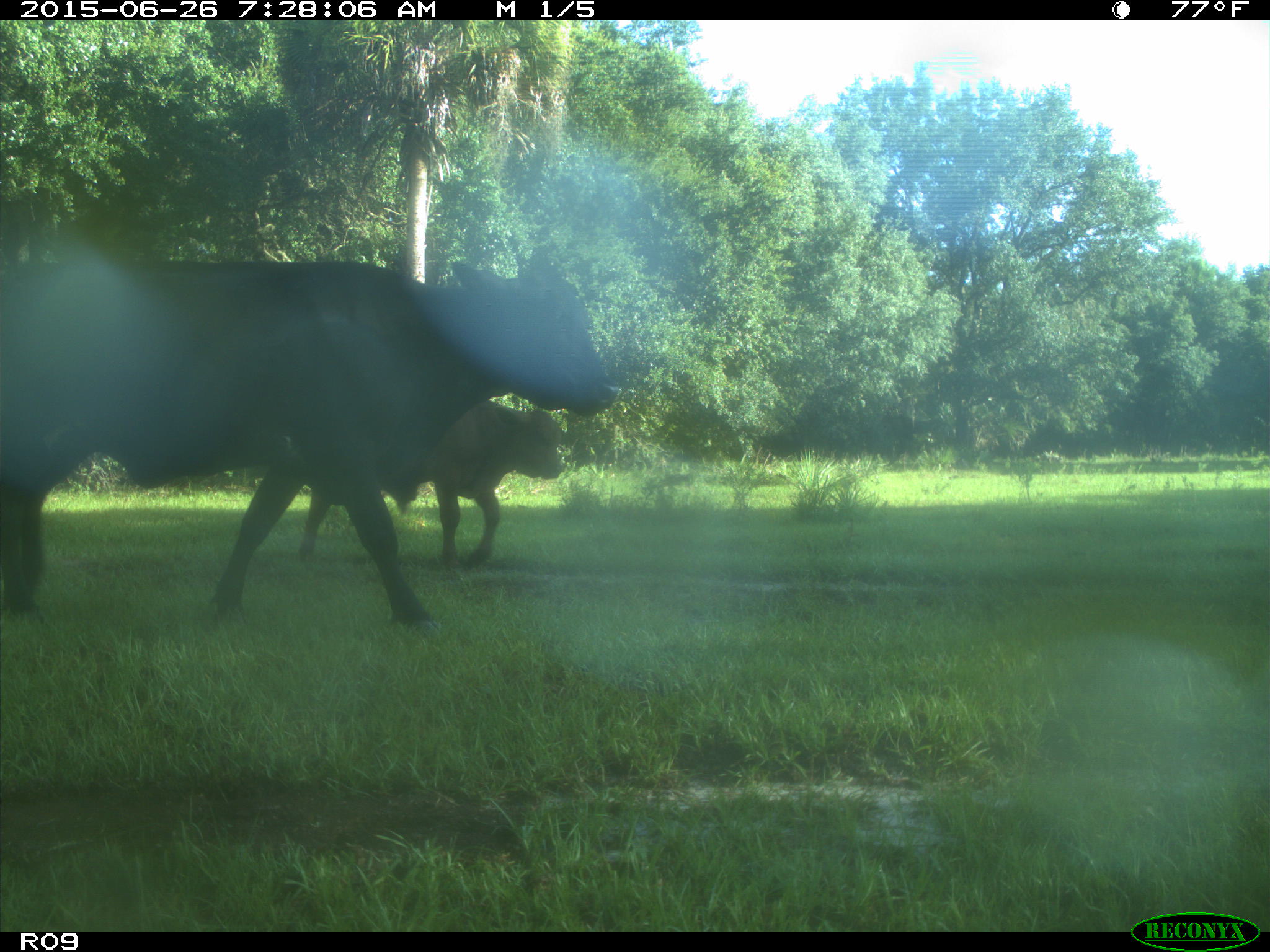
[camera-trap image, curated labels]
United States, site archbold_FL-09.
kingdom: Animalia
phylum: Chordata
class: Mammalia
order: Artiodactyla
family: Bovidae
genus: Bos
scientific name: Bos taurus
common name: domestic cow